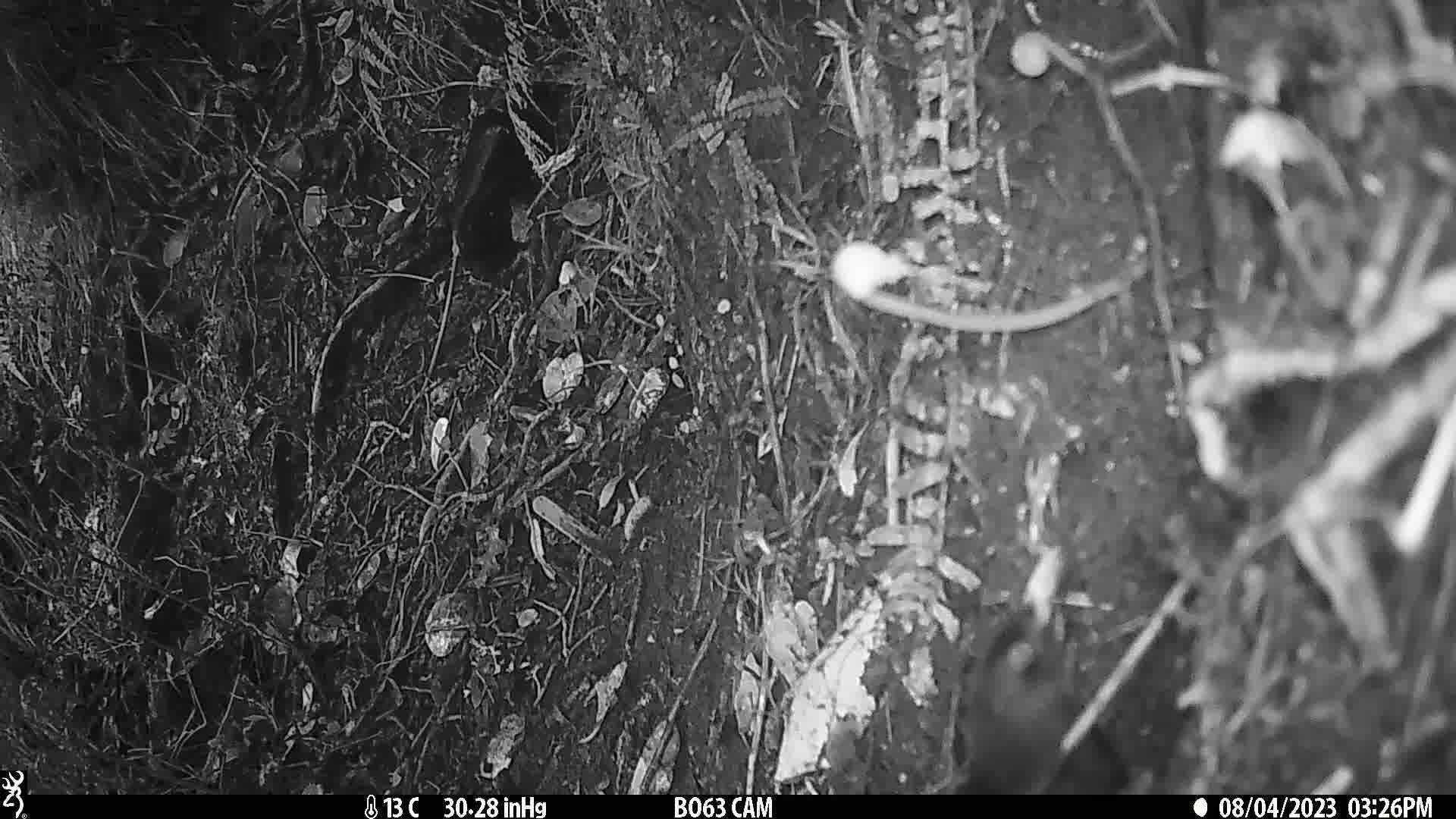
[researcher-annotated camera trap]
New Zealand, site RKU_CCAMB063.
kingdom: Animalia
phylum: Chordata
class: Aves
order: Passeriformes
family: Turdidae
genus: Turdus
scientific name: Turdus merula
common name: eurasian blackbird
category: blackbird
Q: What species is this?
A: Blackbird (eurasian blackbird) (Turdus merula).